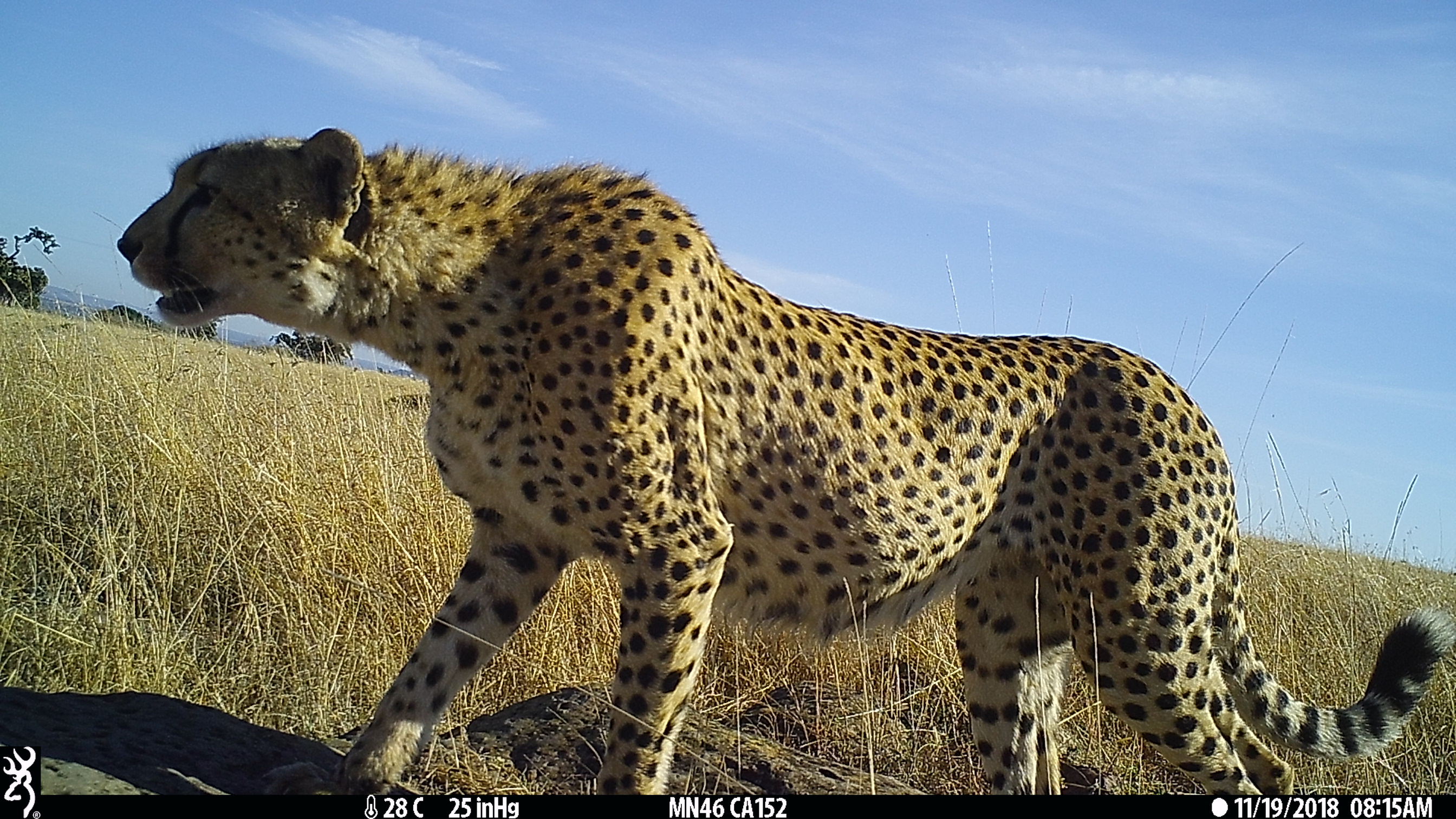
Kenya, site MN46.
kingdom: Animalia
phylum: Chordata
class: Mammalia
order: Carnivora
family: Felidae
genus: Acinonyx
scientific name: Acinonyx jubatus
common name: cheetah